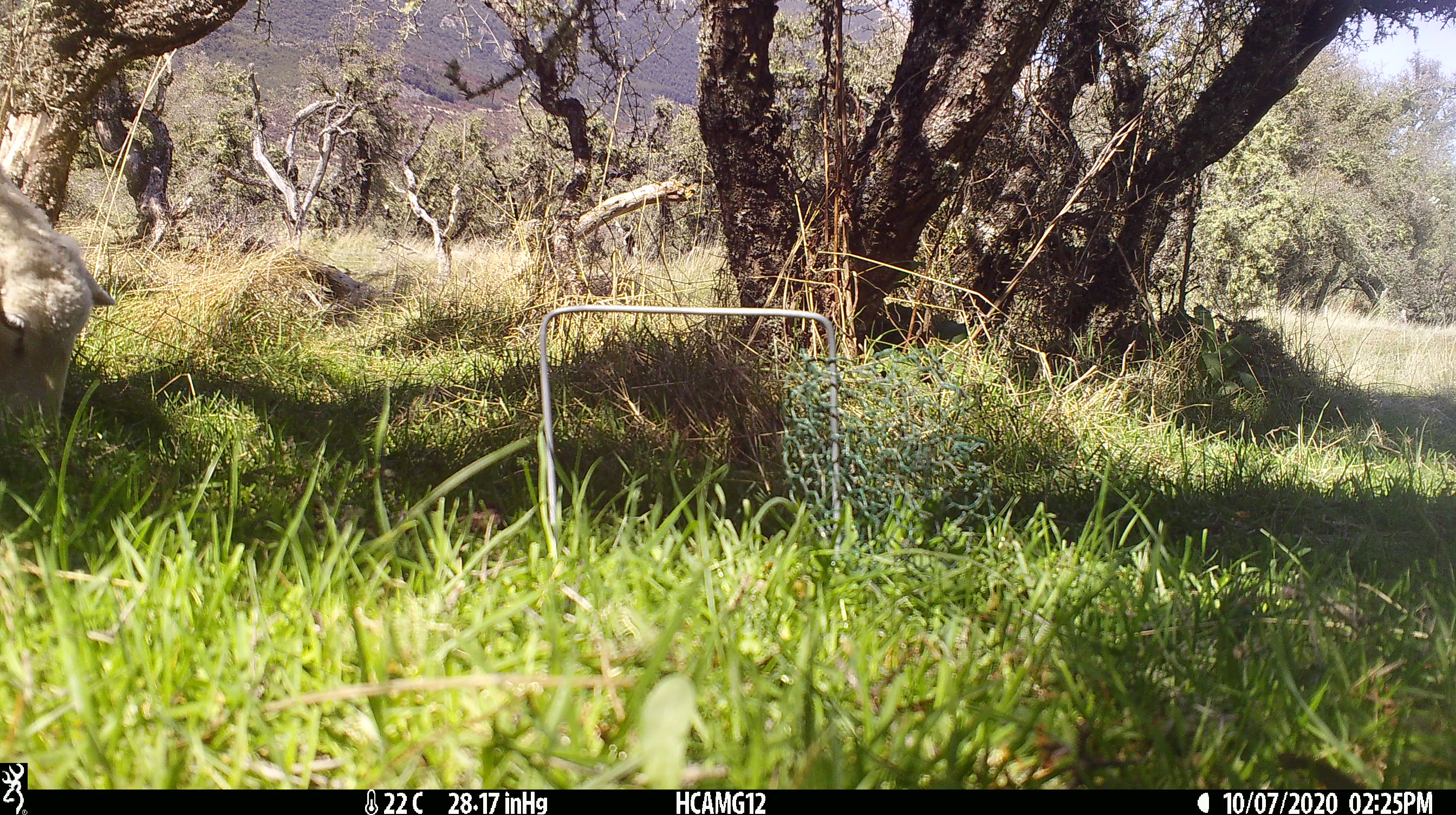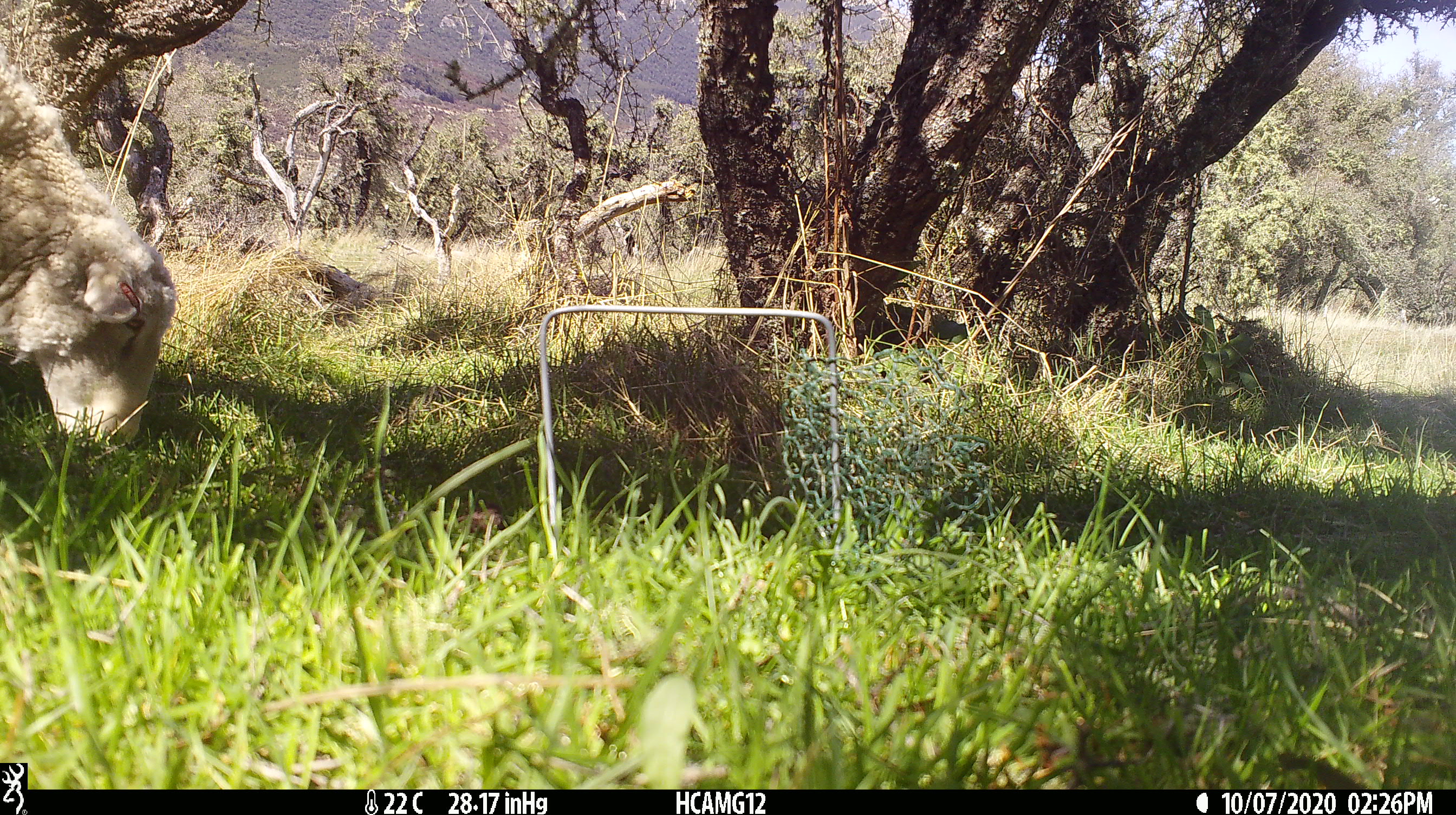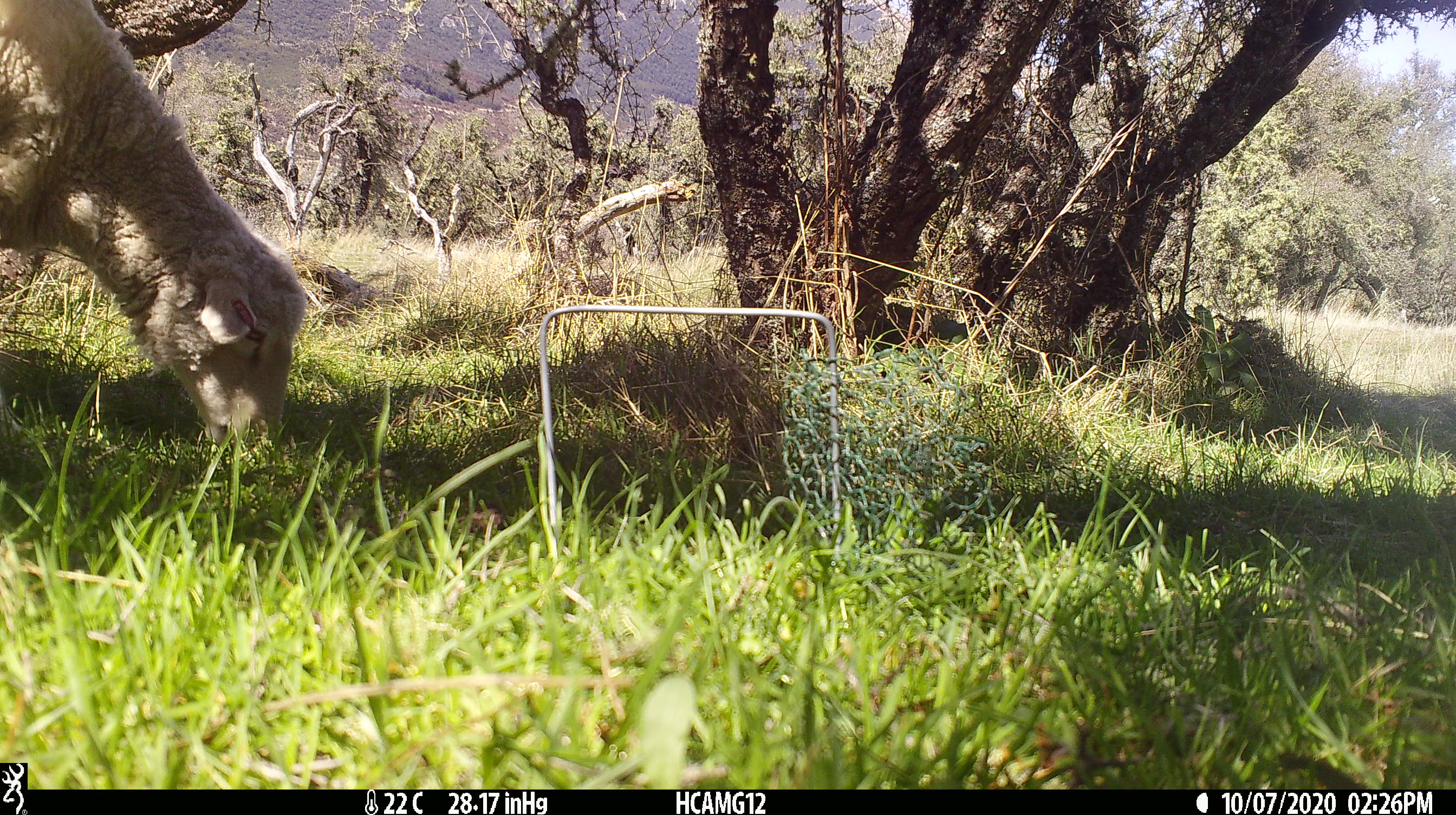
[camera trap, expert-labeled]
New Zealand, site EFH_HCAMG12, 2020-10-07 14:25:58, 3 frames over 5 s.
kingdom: Animalia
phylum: Chordata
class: Mammalia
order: Artiodactyla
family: Bovidae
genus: Ovis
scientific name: Ovis aries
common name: domestic sheep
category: sheep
Sheep (domestic sheep) (Ovis aries).